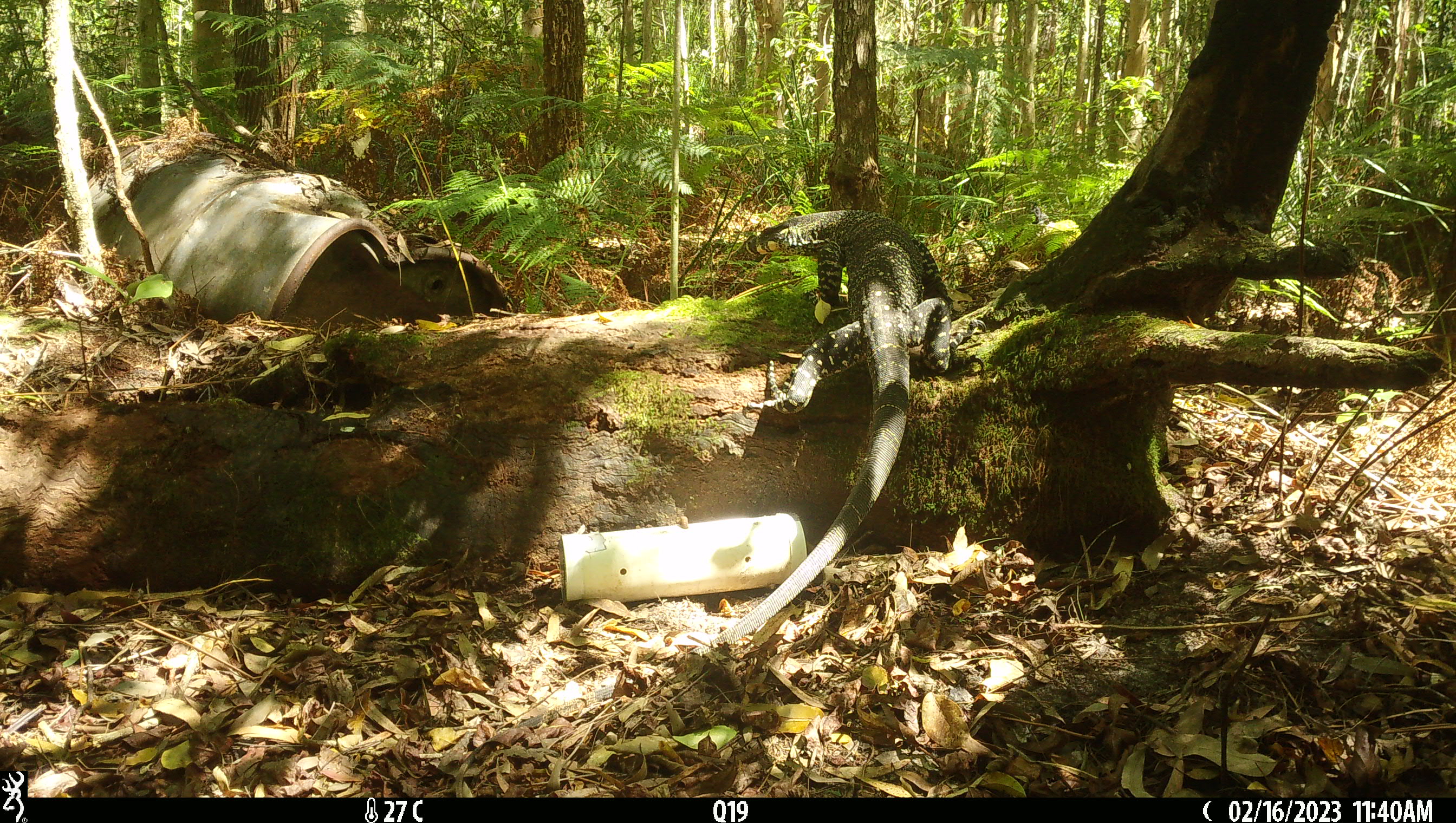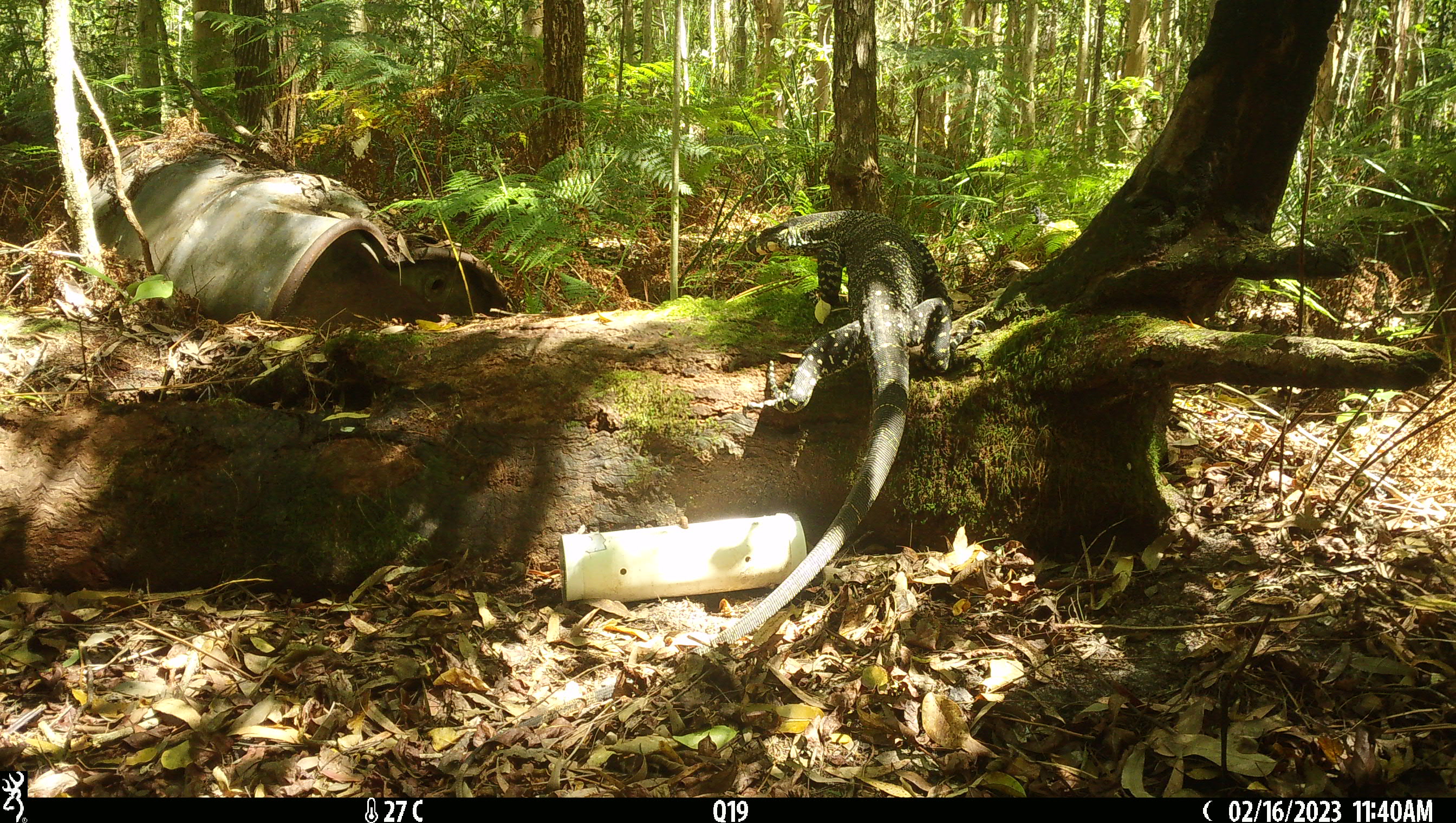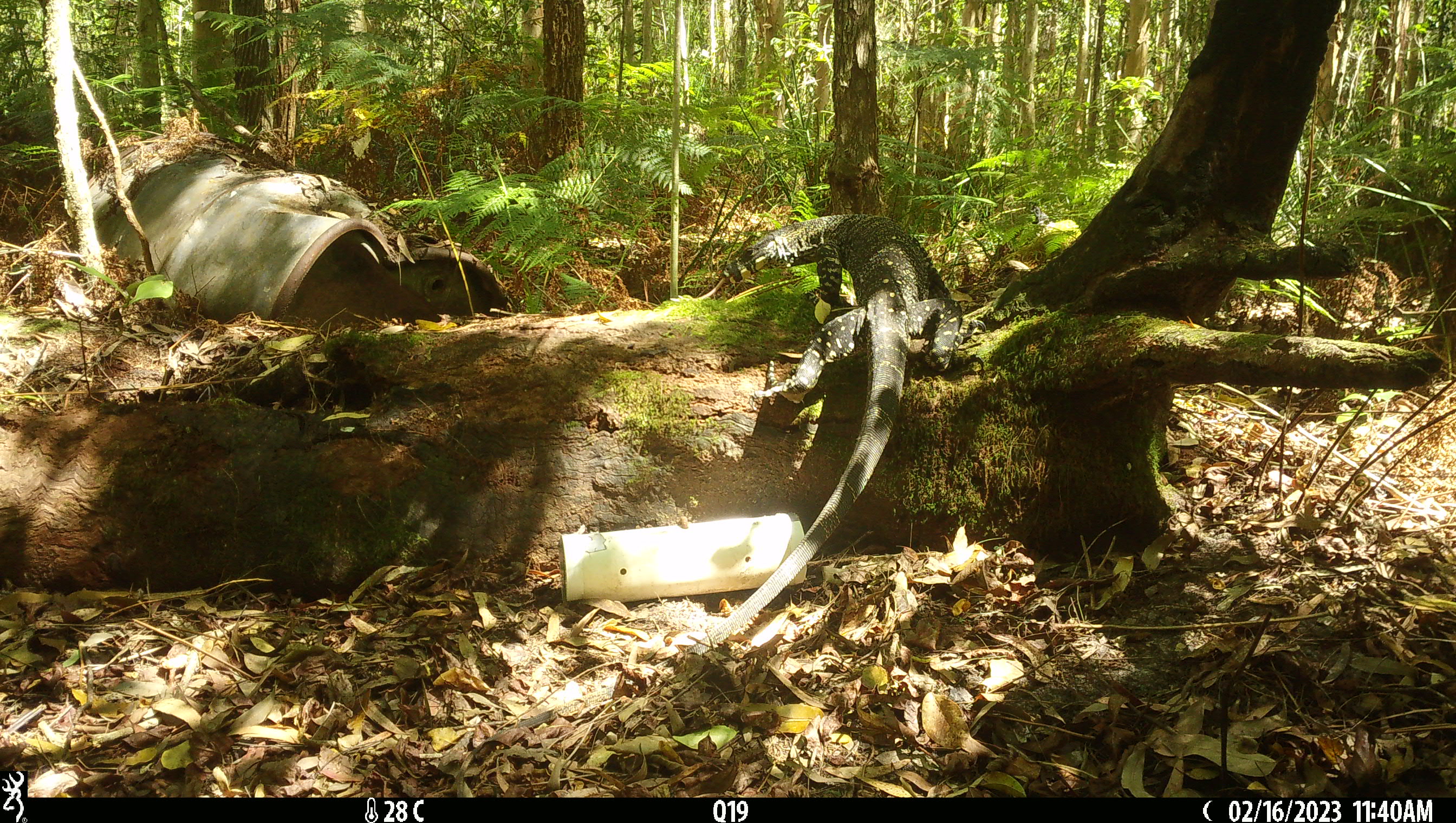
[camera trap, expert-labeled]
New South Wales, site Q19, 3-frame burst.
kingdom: Animalia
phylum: Chordata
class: Reptilia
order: Squamata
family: Varanidae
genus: Varanus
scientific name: Varanus varius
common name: lace monitor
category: goanna